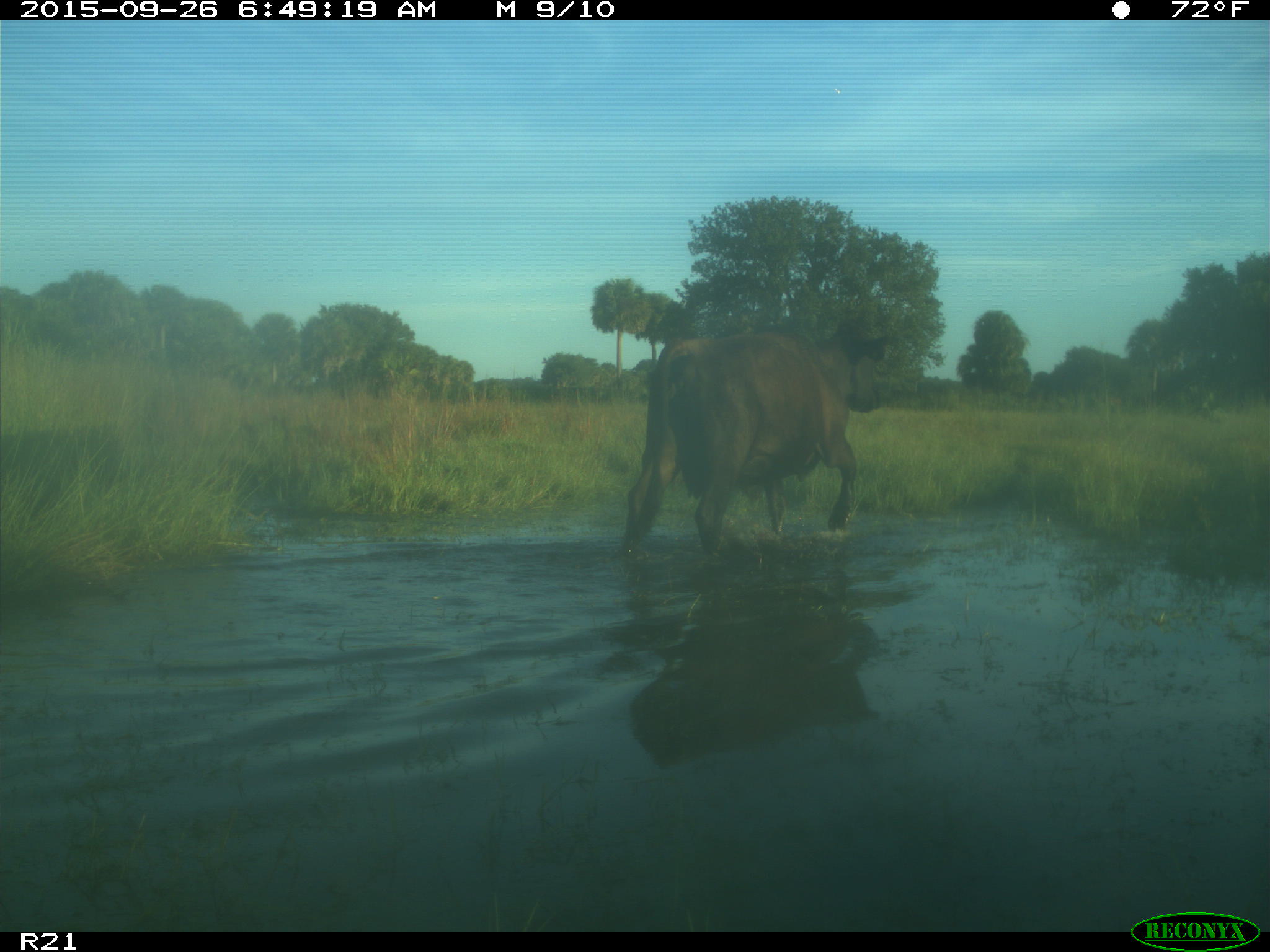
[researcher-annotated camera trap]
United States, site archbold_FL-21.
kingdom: Animalia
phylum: Chordata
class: Mammalia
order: Artiodactyla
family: Bovidae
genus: Bos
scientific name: Bos taurus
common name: domestic cow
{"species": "Bos taurus (domestic cow)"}